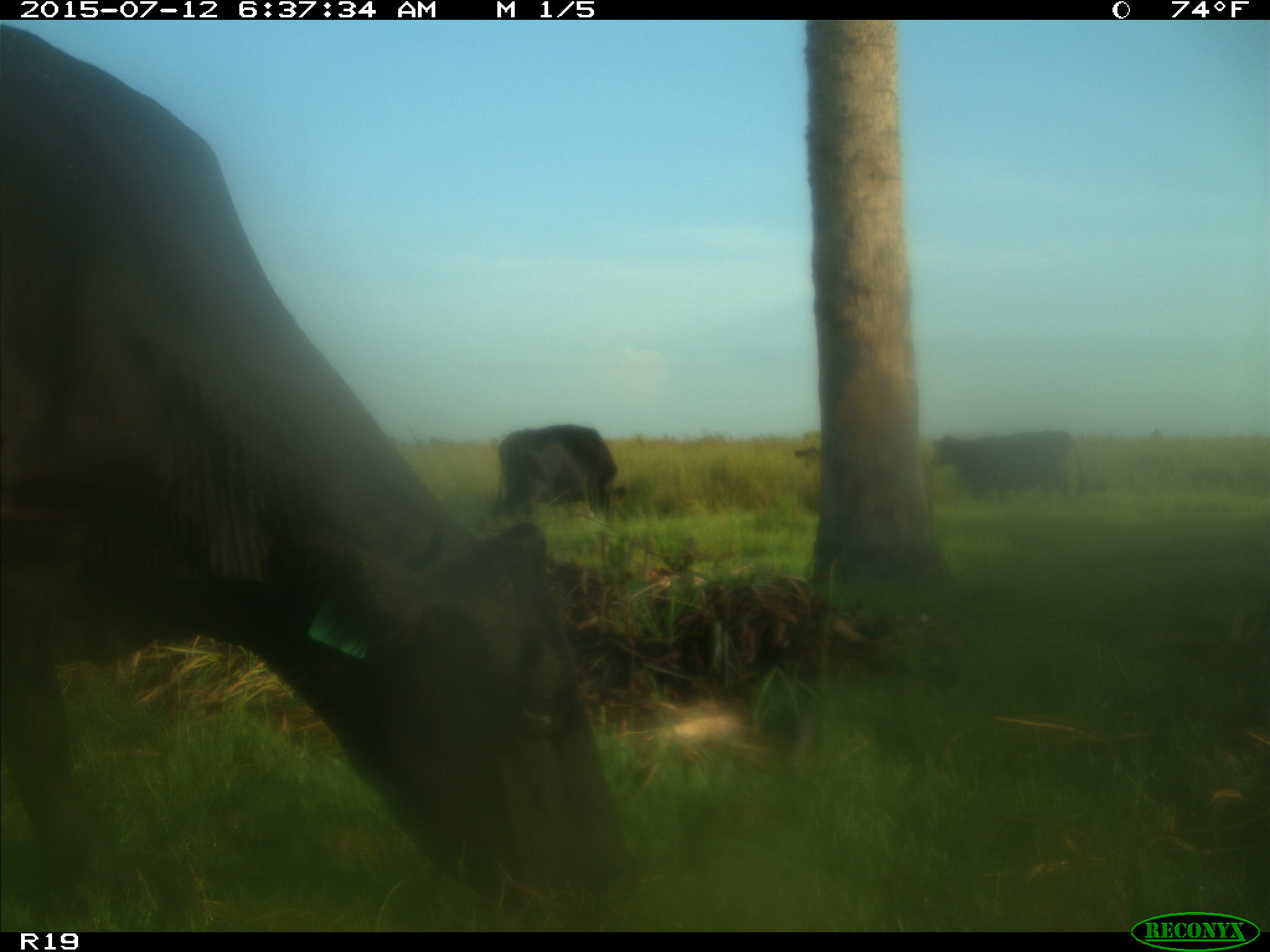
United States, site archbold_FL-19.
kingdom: Animalia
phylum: Chordata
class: Mammalia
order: Artiodactyla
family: Bovidae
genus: Bos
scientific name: Bos taurus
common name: domestic cow